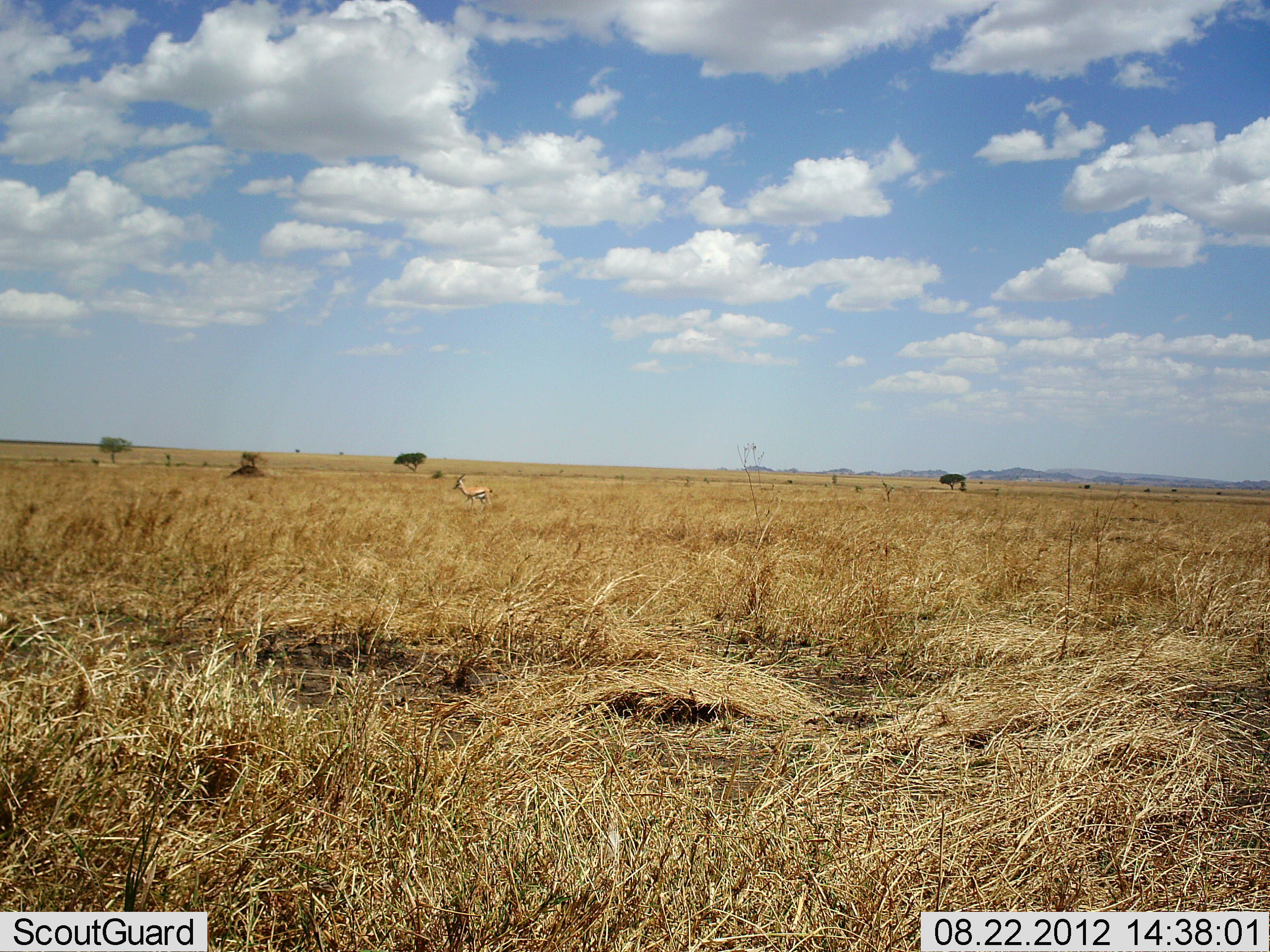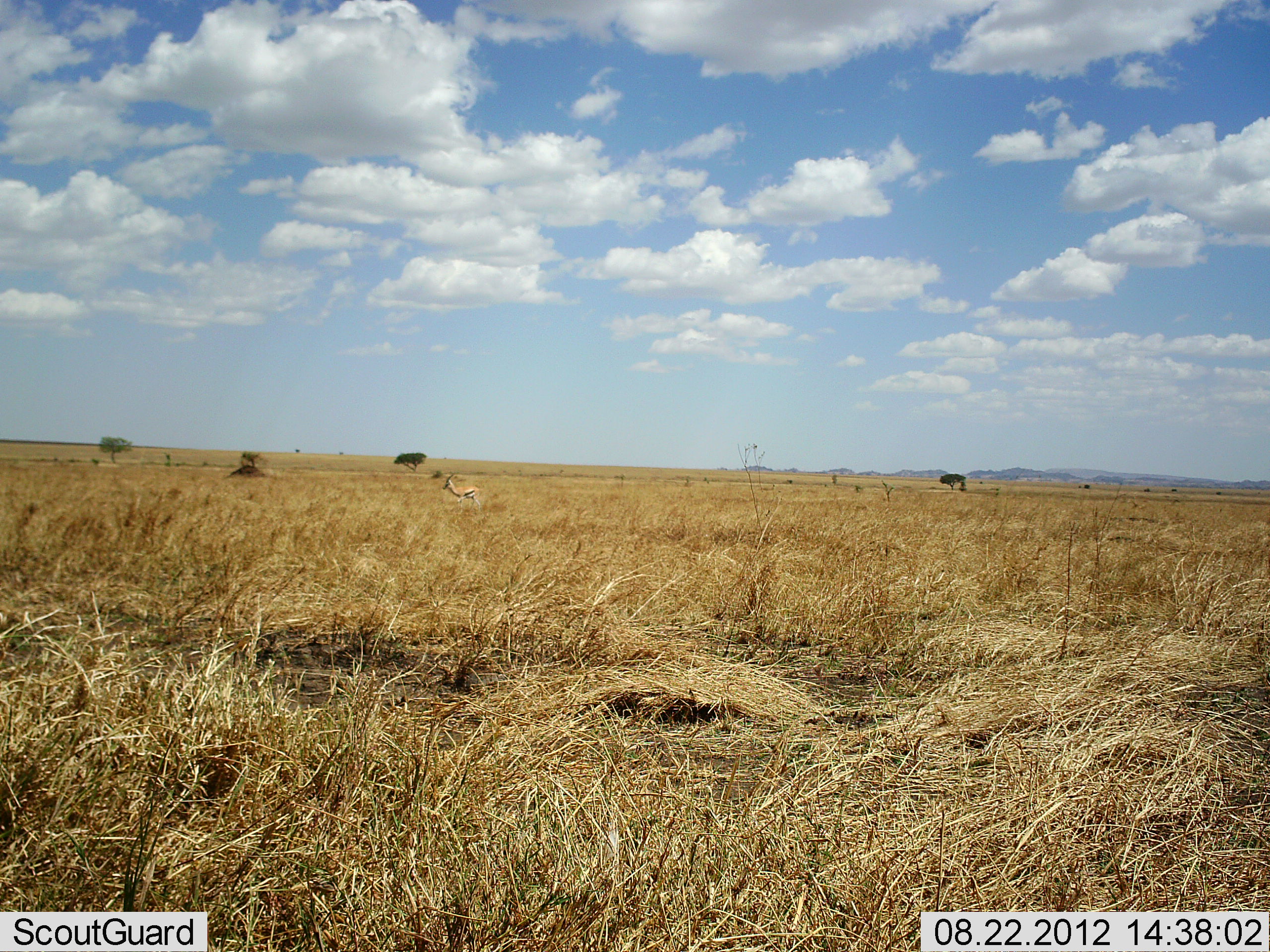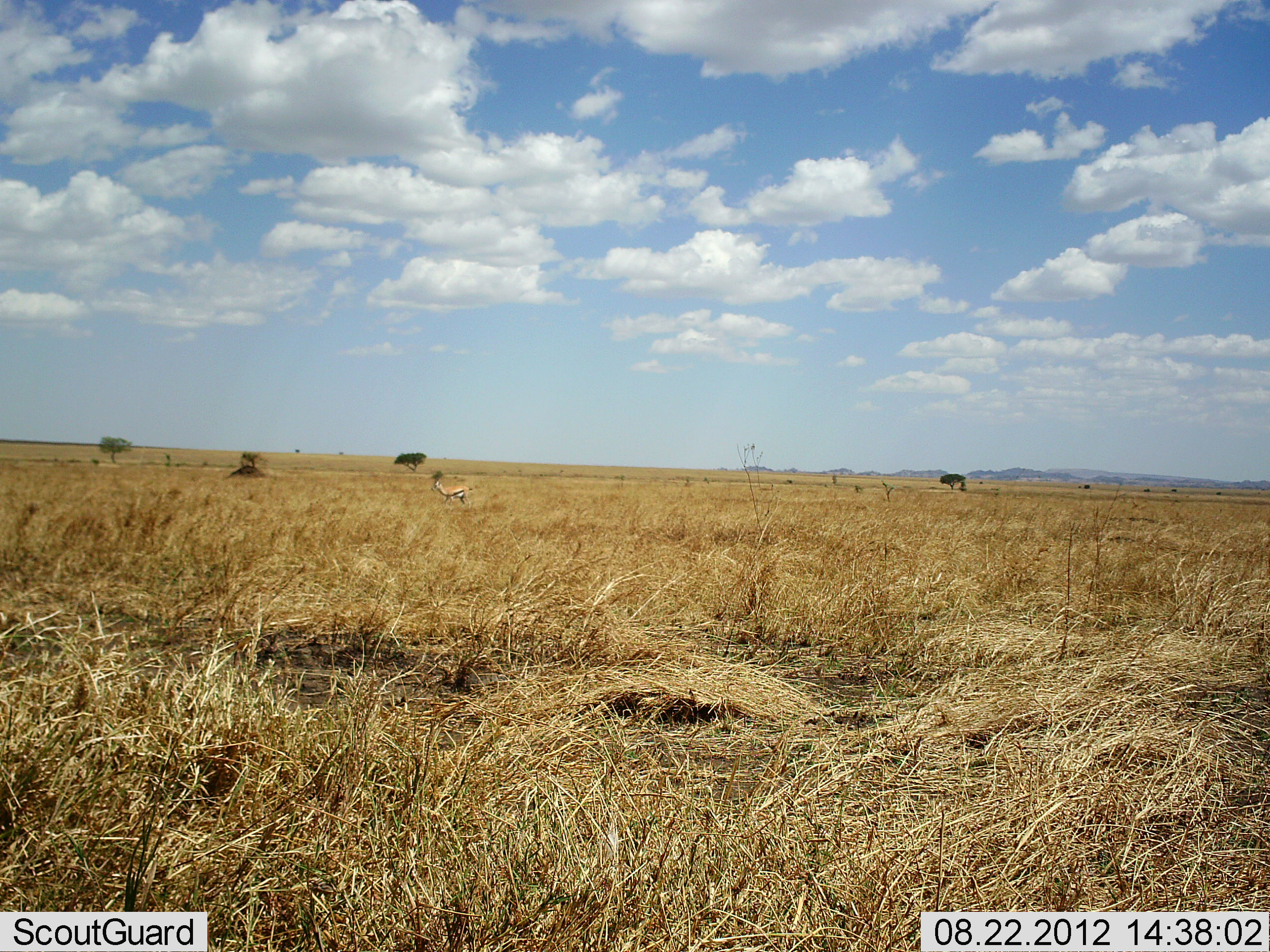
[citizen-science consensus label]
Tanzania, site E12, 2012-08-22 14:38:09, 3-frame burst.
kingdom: Animalia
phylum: Chordata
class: Mammalia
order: Artiodactyla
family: Bovidae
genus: Eudorcas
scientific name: Eudorcas thomsonii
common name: thomson's gazelle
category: gazellethomsons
Gazellethomsons (thomson's gazelle) (Eudorcas thomsonii), count 1. Behavior (volunteer vote fractions): standing 36%, resting 0%, moving 73%, interacting 0%. Young present (vote fraction): 0%. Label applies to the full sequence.